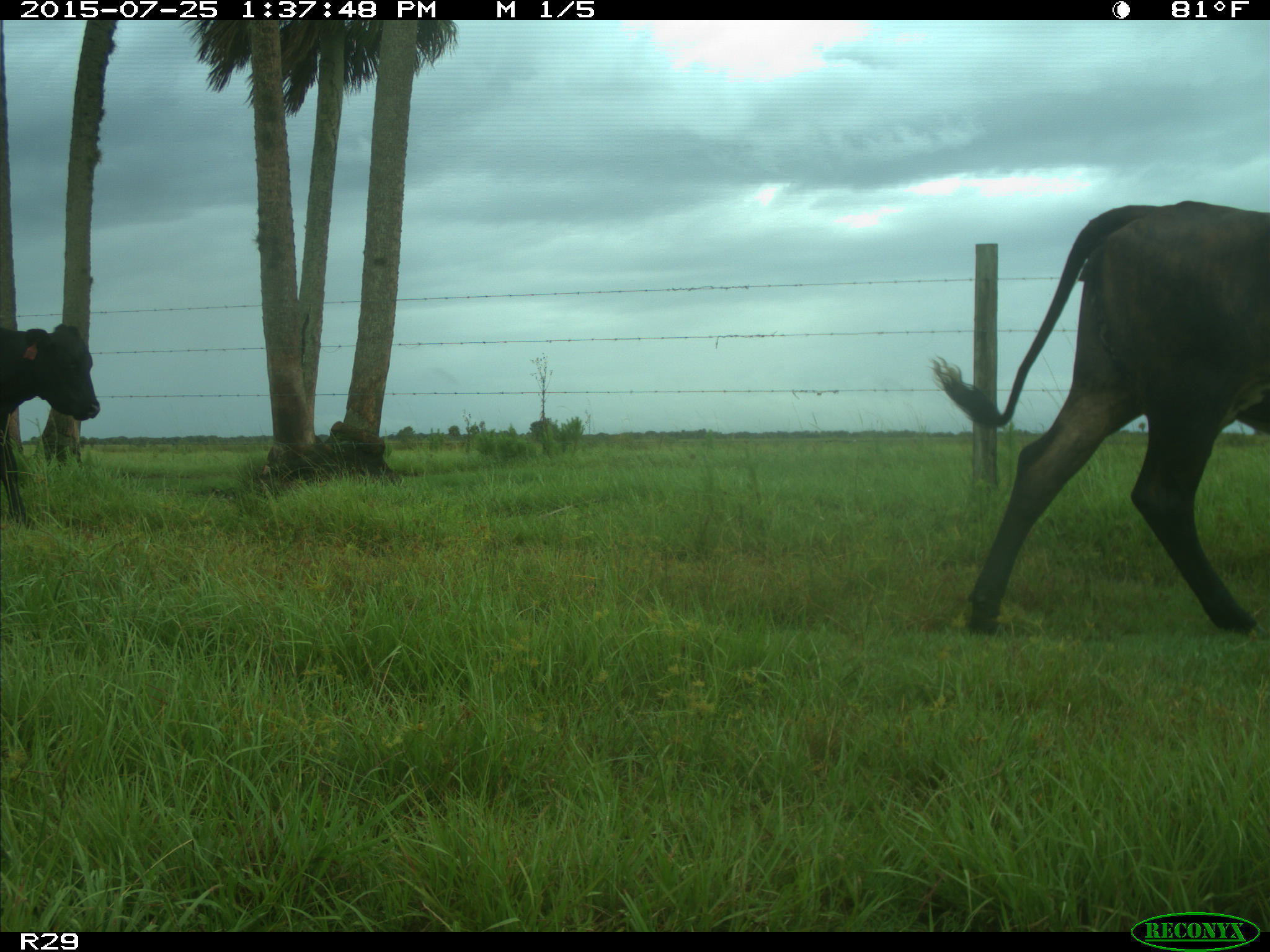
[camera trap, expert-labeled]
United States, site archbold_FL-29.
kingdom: Animalia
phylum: Chordata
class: Mammalia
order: Artiodactyla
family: Bovidae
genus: Bos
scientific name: Bos taurus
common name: domestic cow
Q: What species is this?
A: Bos taurus (domestic cow).